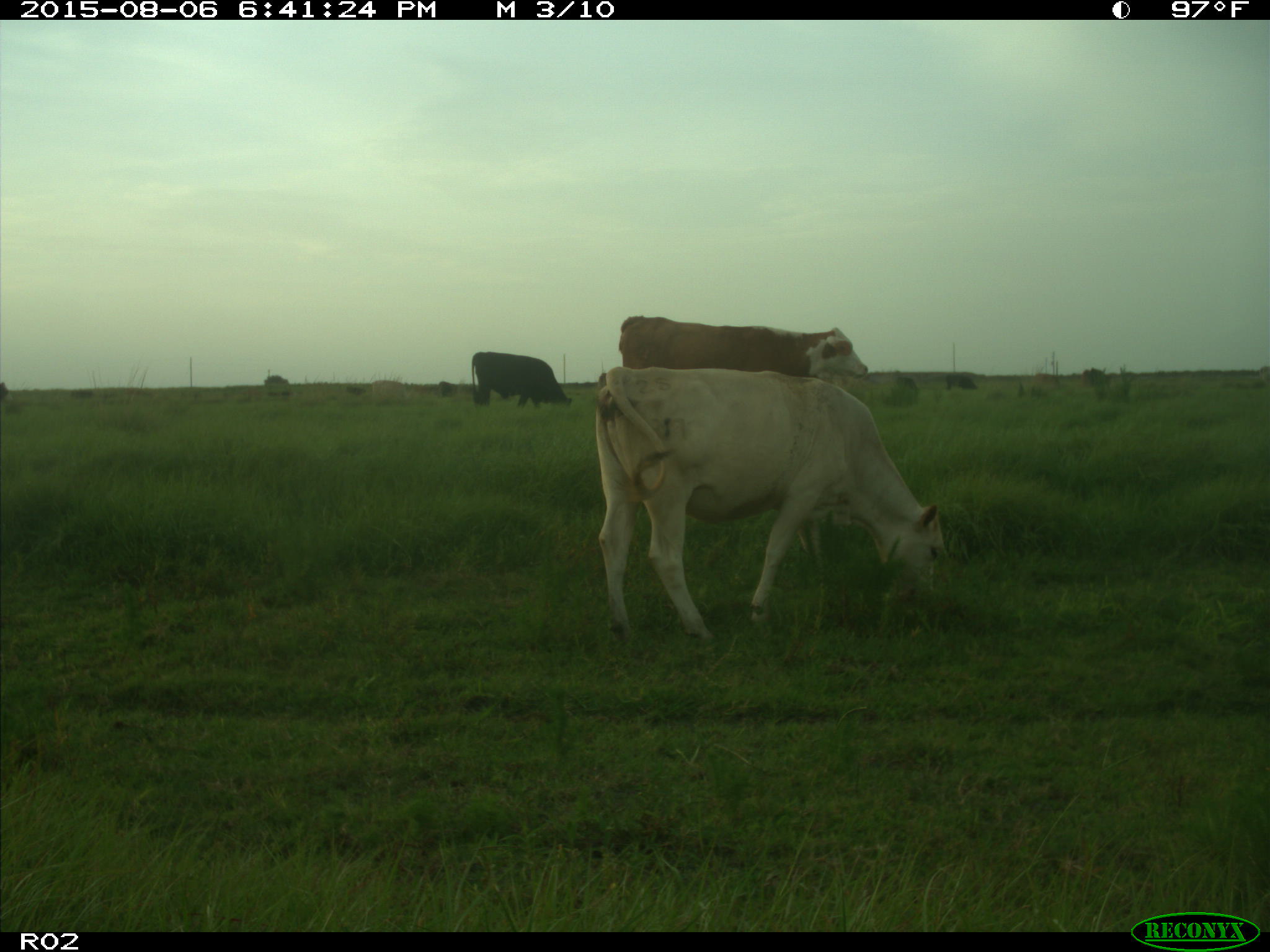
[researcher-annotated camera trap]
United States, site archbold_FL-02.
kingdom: Animalia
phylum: Chordata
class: Mammalia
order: Artiodactyla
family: Bovidae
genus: Bos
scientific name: Bos taurus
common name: domestic cow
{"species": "Bos taurus (domestic cow)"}